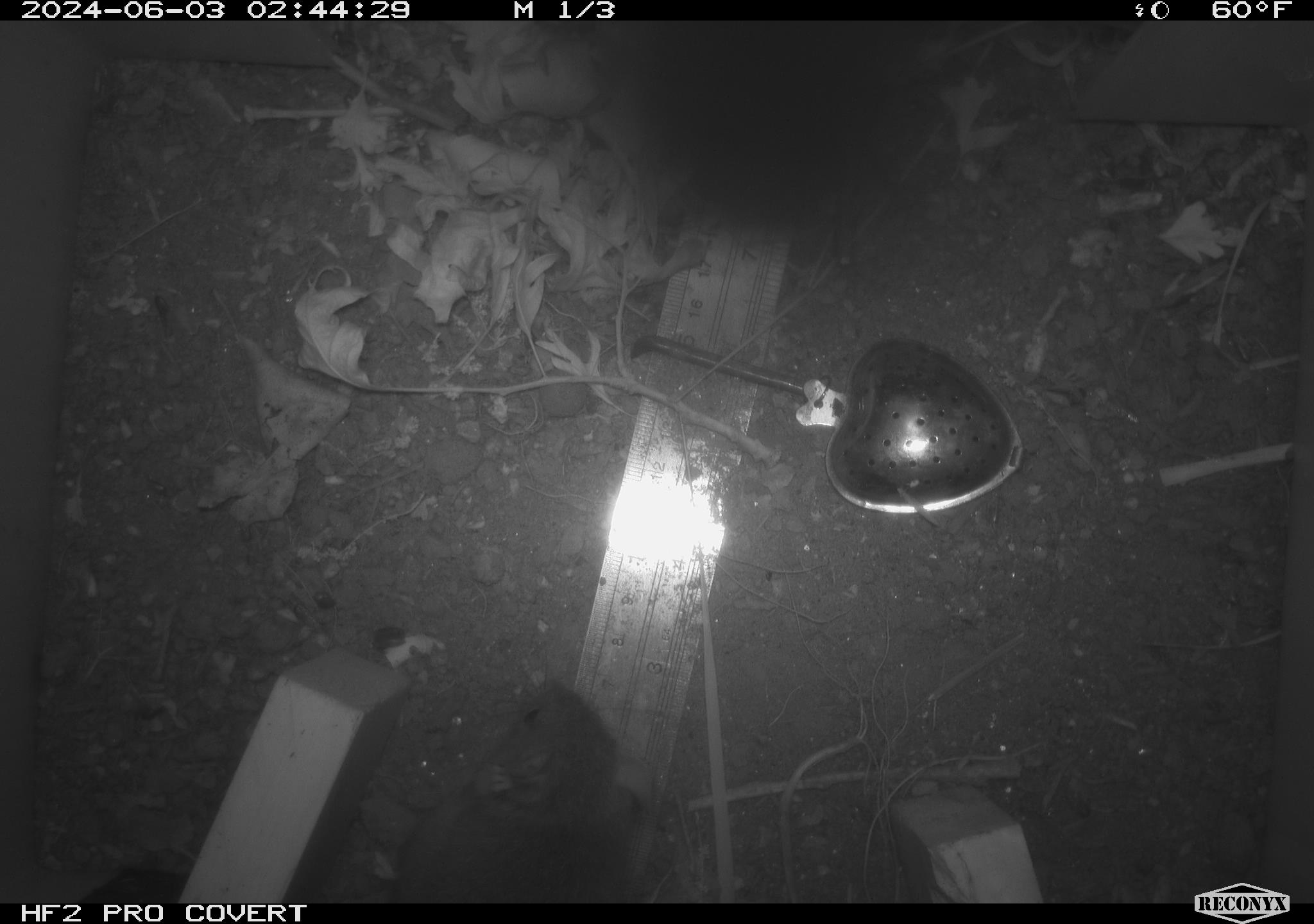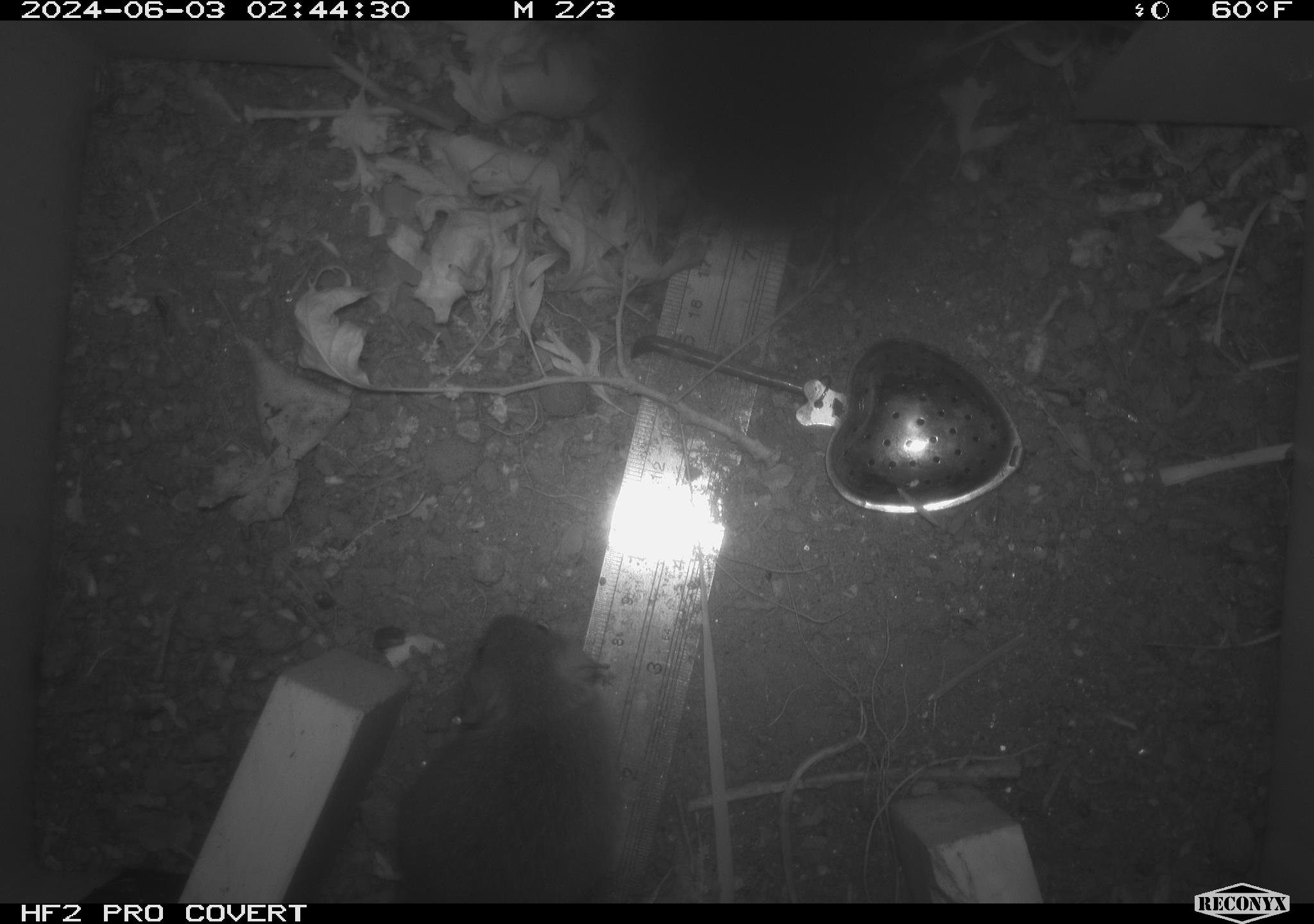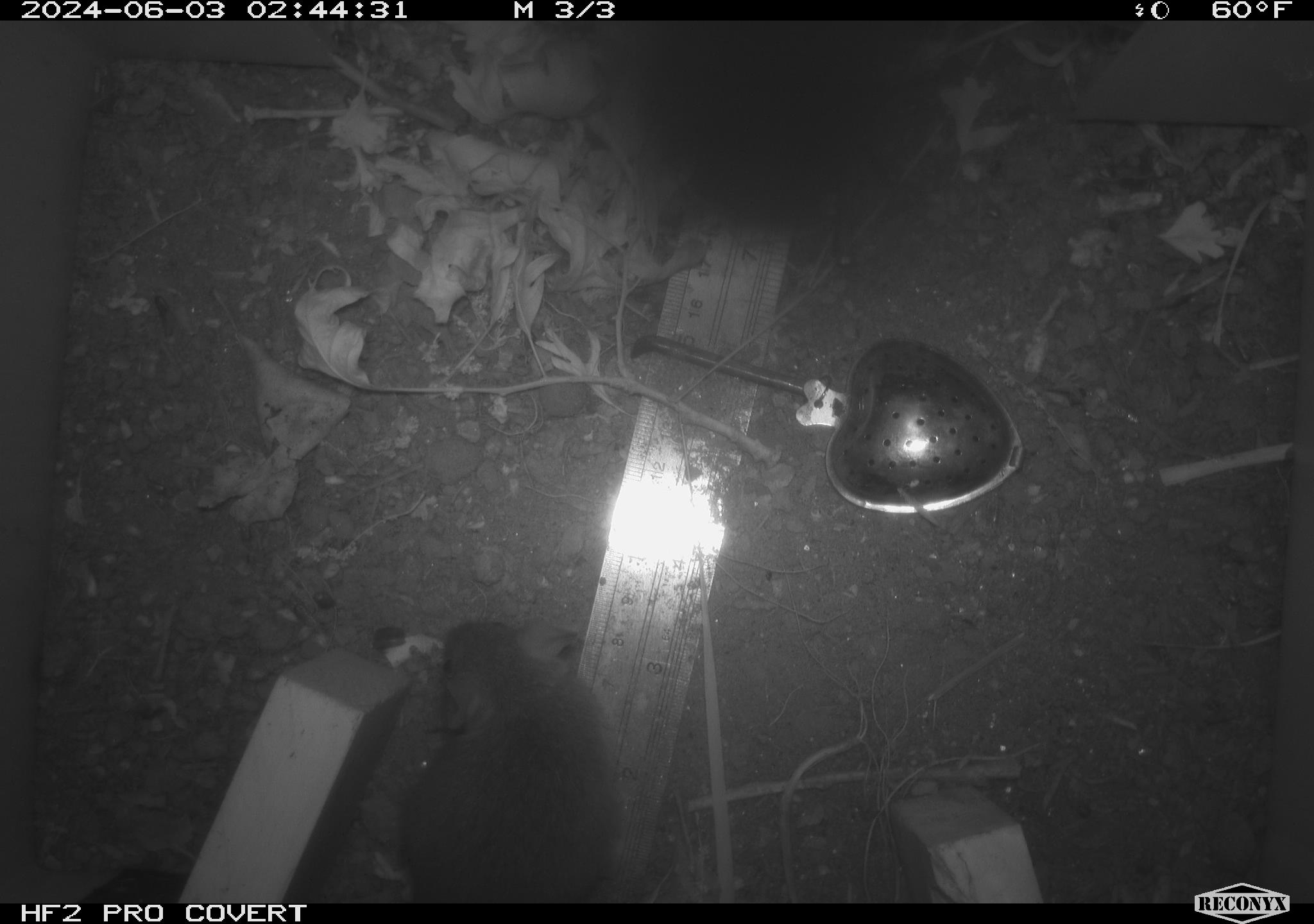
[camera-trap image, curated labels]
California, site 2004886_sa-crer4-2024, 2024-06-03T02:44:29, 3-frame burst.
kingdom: Animalia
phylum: Chordata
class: Mammalia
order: Rodentia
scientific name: Rodentia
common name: mouse species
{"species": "mouse species (Rodentia)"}